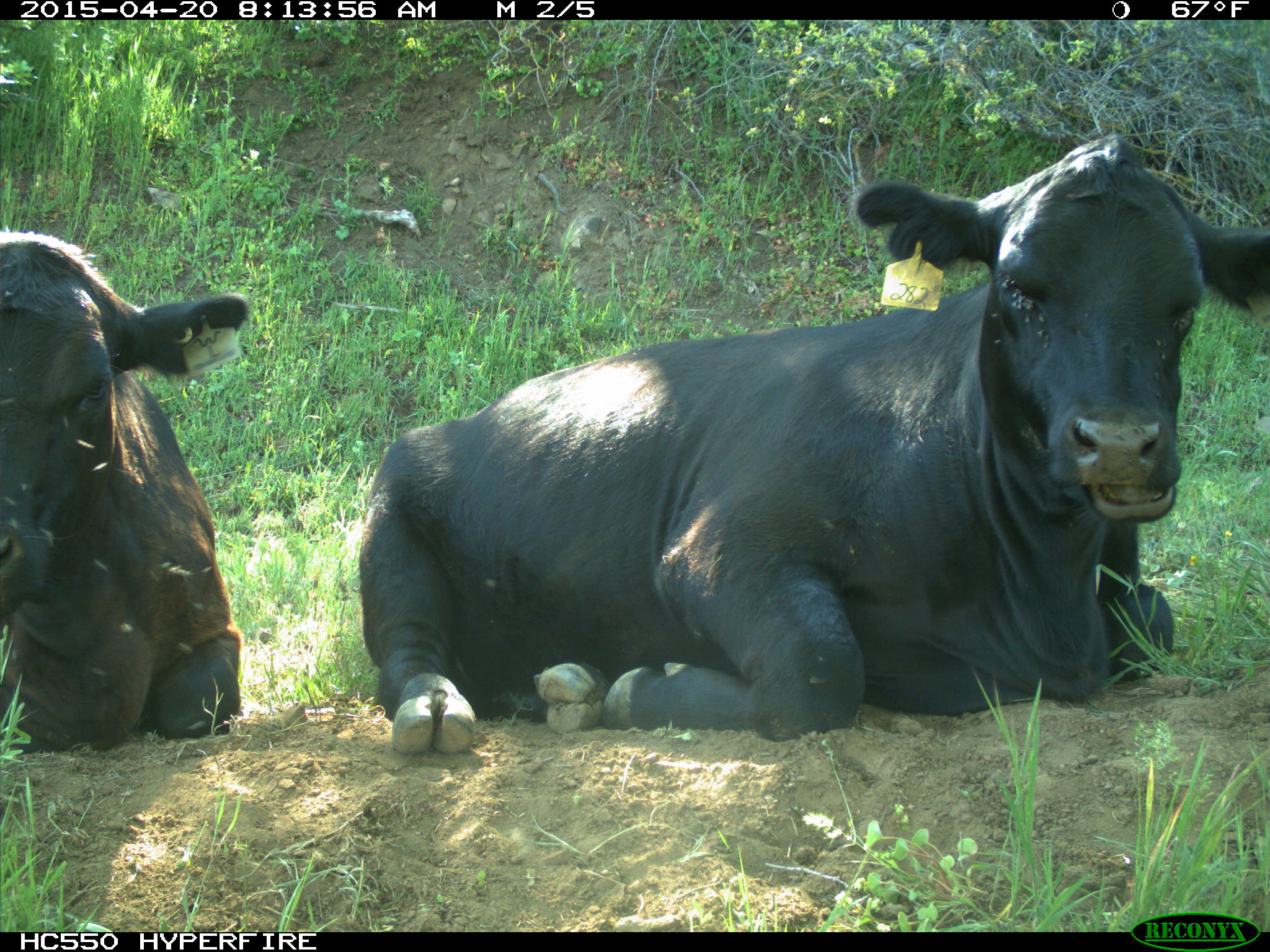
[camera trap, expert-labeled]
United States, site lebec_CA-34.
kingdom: Animalia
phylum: Chordata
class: Mammalia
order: Artiodactyla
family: Bovidae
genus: Bos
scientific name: Bos taurus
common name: domestic cow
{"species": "Bos taurus (domestic cow)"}